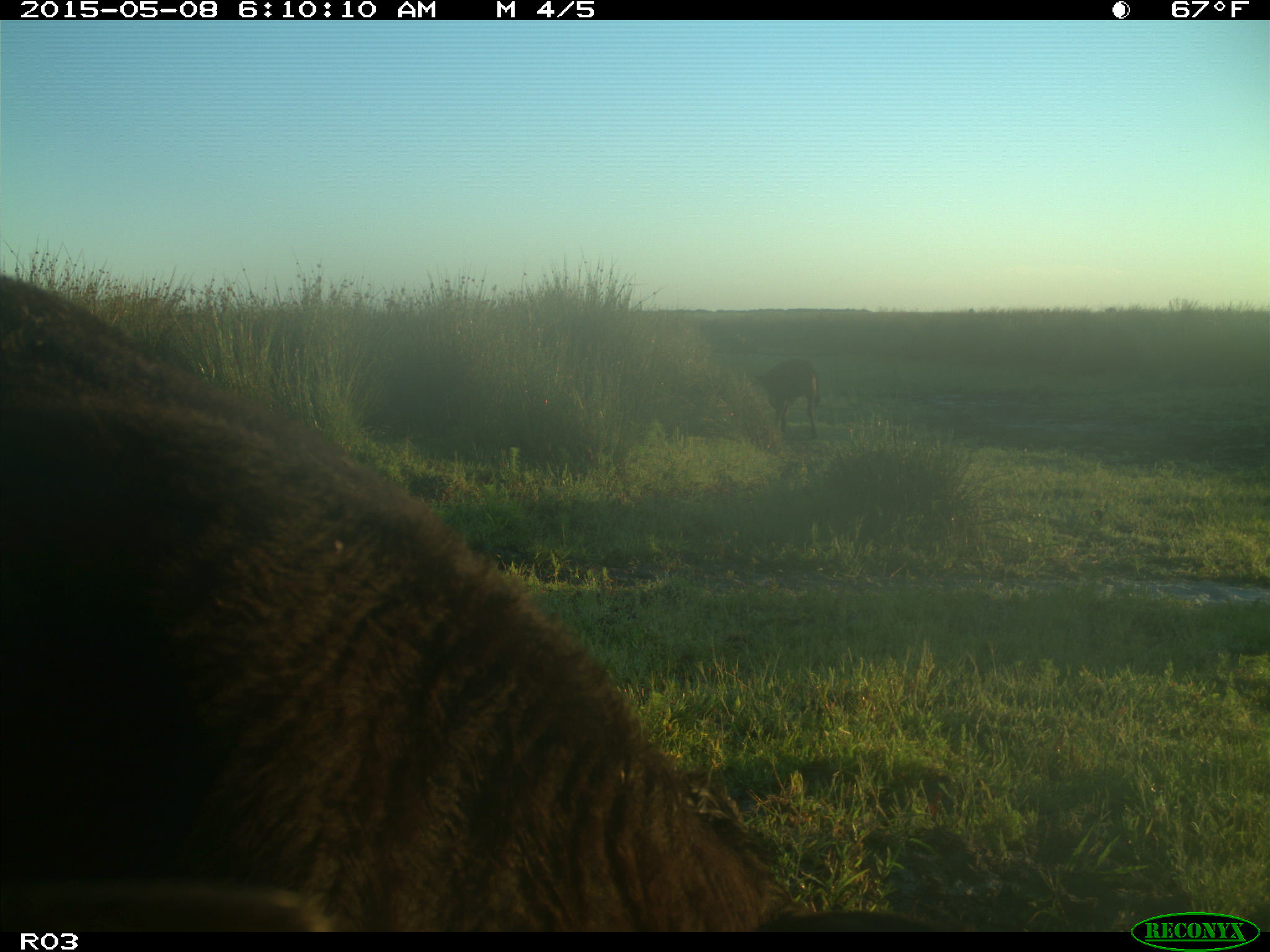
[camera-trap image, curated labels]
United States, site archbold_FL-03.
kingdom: Animalia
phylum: Chordata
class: Mammalia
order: Artiodactyla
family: Bovidae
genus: Bos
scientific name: Bos taurus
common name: domestic cow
Bos taurus (domestic cow).